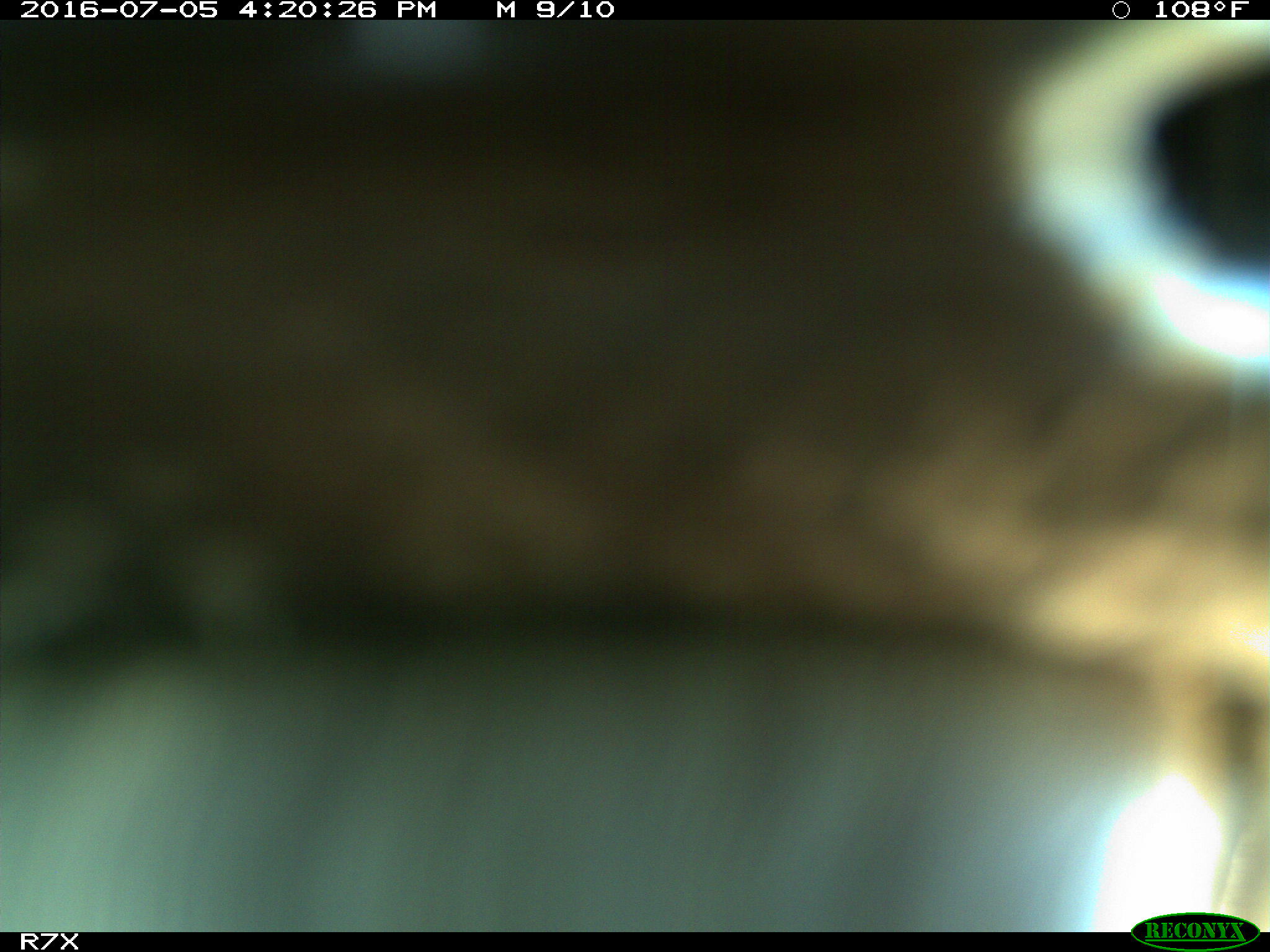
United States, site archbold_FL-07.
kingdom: Animalia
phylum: Chordata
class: Mammalia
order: Artiodactyla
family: Bovidae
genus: Bos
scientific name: Bos taurus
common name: domestic cow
Bos taurus (domestic cow).